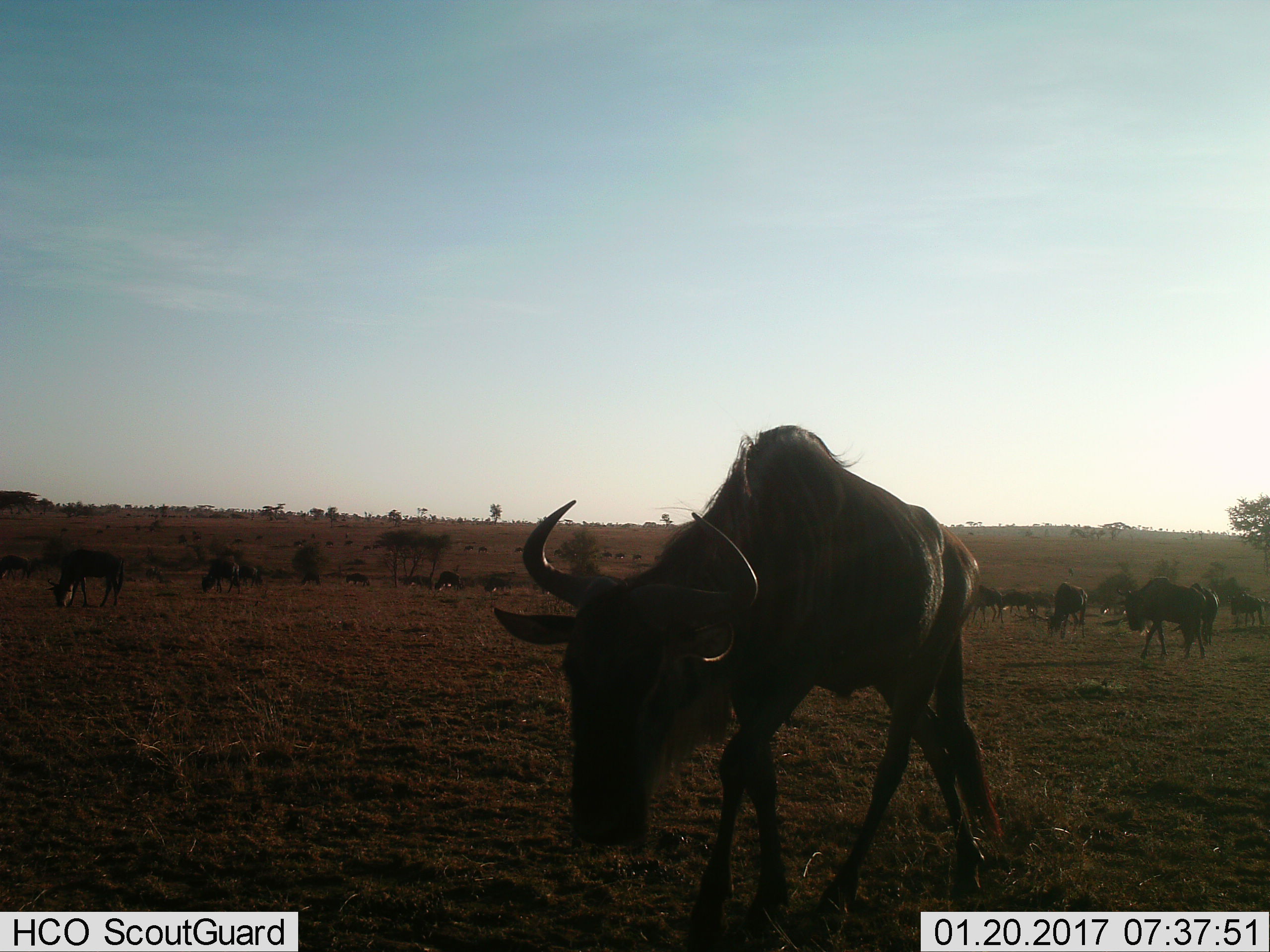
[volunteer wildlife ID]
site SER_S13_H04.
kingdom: Animalia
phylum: Chordata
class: Mammalia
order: Artiodactyla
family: Bovidae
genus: Connochaetes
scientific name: Connochaetes taurinus taurinus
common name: blue wildebeest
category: wildebeestblue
Wildebeestblue (blue wildebeest) (Connochaetes taurinus taurinus), count 11-50. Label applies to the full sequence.